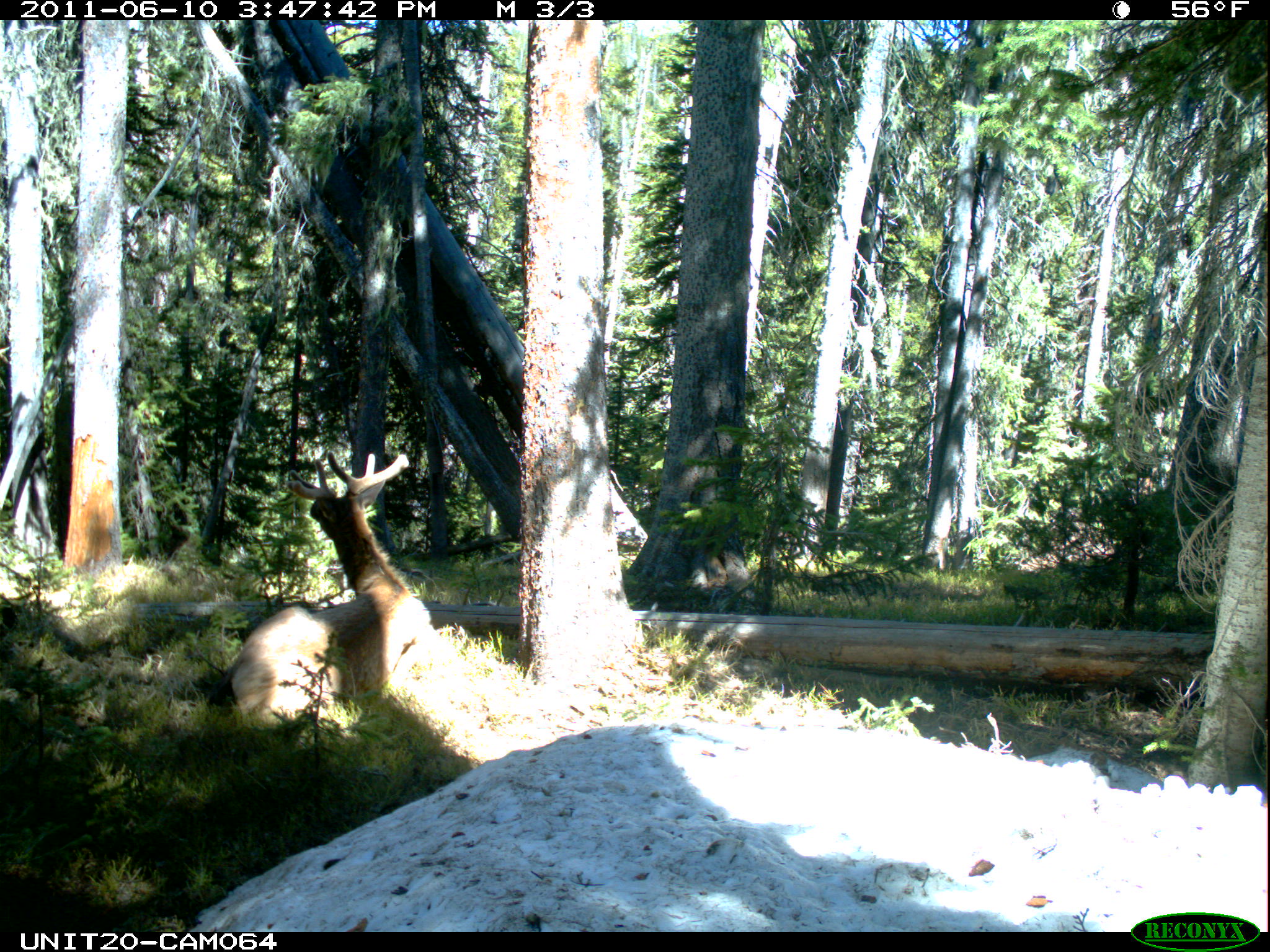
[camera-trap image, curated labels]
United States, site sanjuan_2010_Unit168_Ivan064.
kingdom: Animalia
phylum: Chordata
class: Mammalia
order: Artiodactyla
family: Cervidae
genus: Cervus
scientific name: Cervus elaphus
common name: red deer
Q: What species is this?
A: Cervus elaphus (red deer).